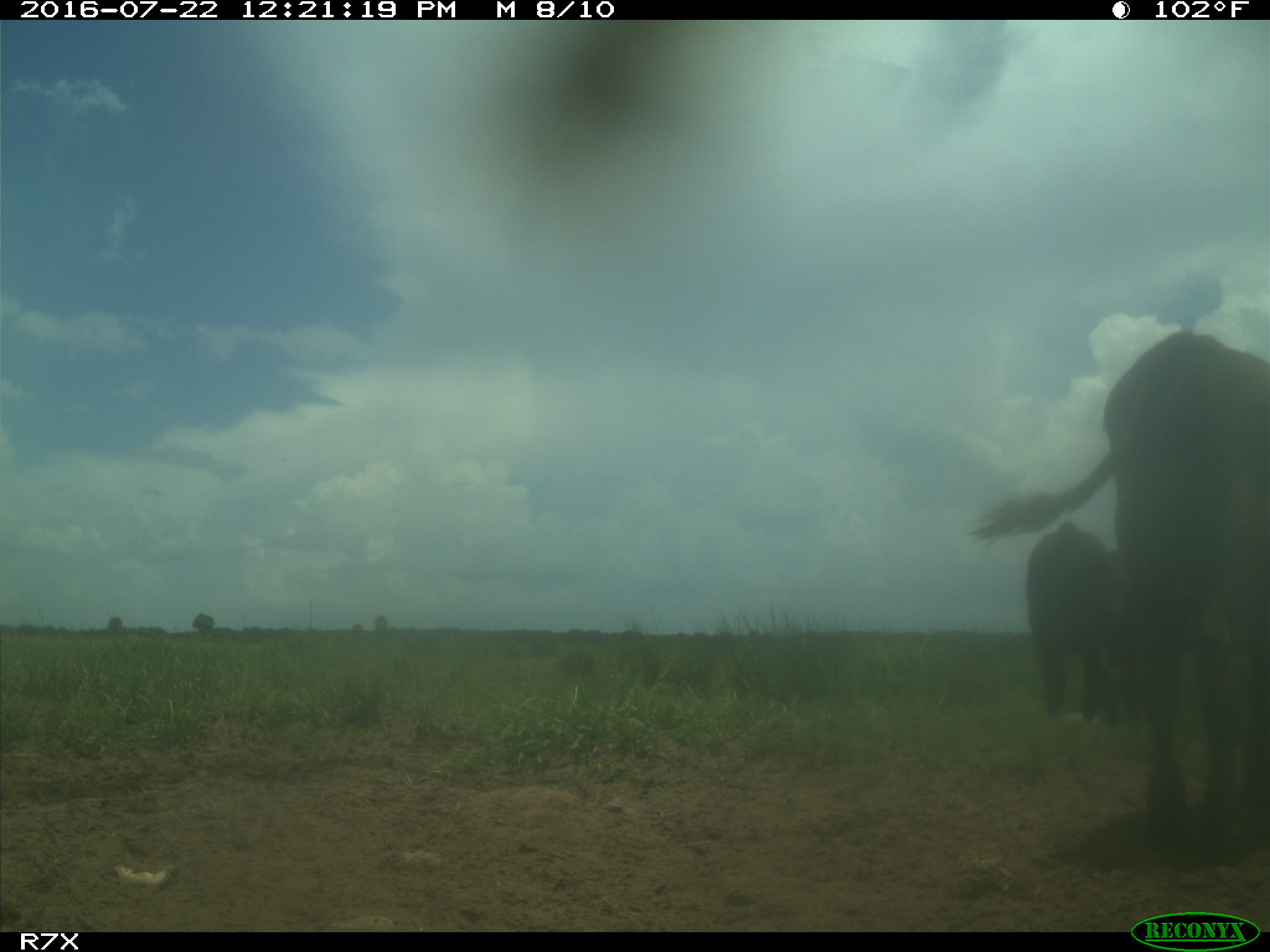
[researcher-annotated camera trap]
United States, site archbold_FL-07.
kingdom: Animalia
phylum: Chordata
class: Mammalia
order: Artiodactyla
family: Bovidae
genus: Bos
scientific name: Bos taurus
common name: domestic cow